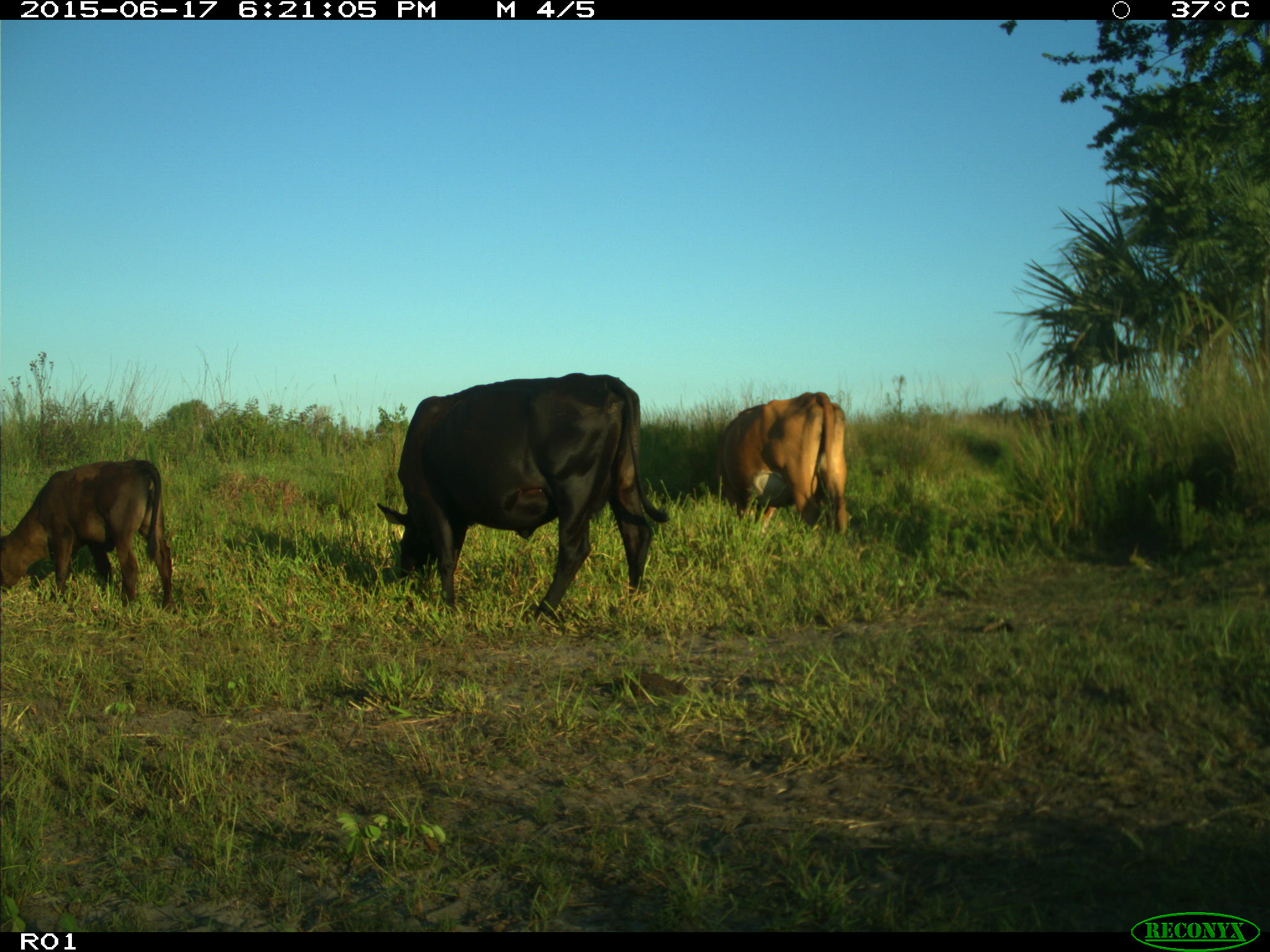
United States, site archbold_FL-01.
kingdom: Animalia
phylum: Chordata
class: Mammalia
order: Artiodactyla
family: Bovidae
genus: Bos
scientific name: Bos taurus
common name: domestic cow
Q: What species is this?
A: Bos taurus (domestic cow).